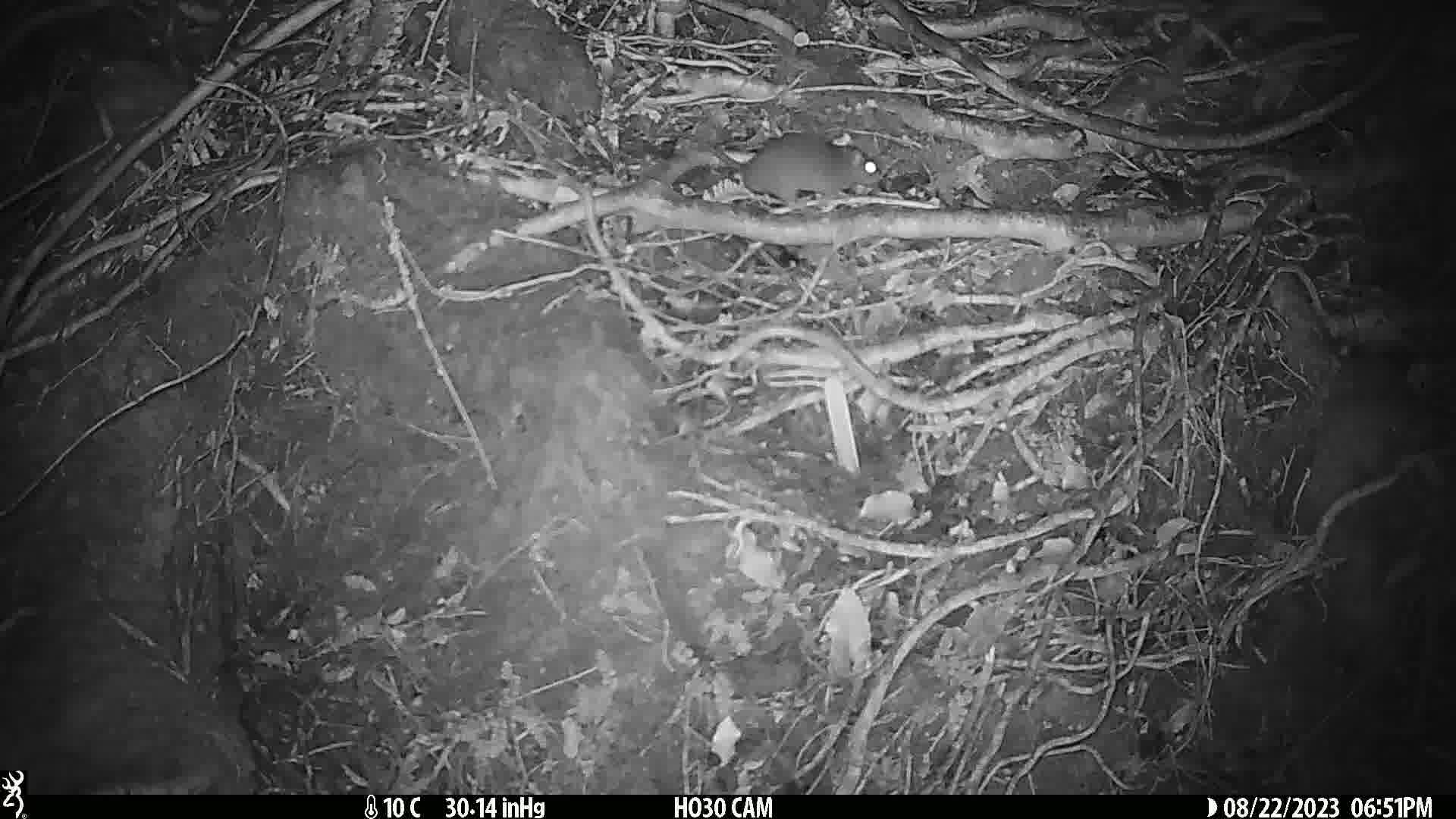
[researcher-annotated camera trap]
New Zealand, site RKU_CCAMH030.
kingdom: Animalia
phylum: Chordata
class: Mammalia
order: Rodentia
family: Muridae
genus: Rattus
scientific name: Rattus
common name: rat